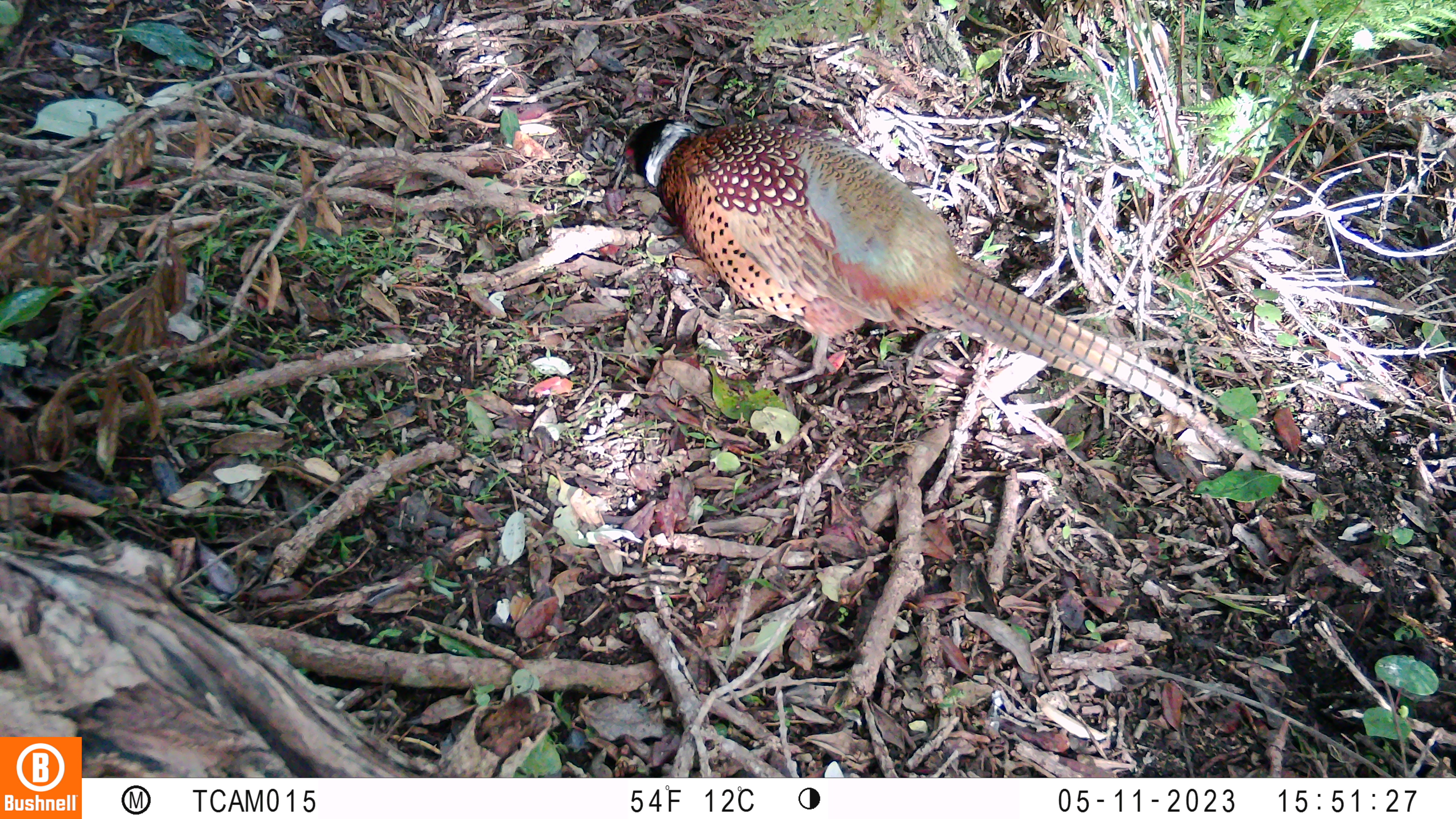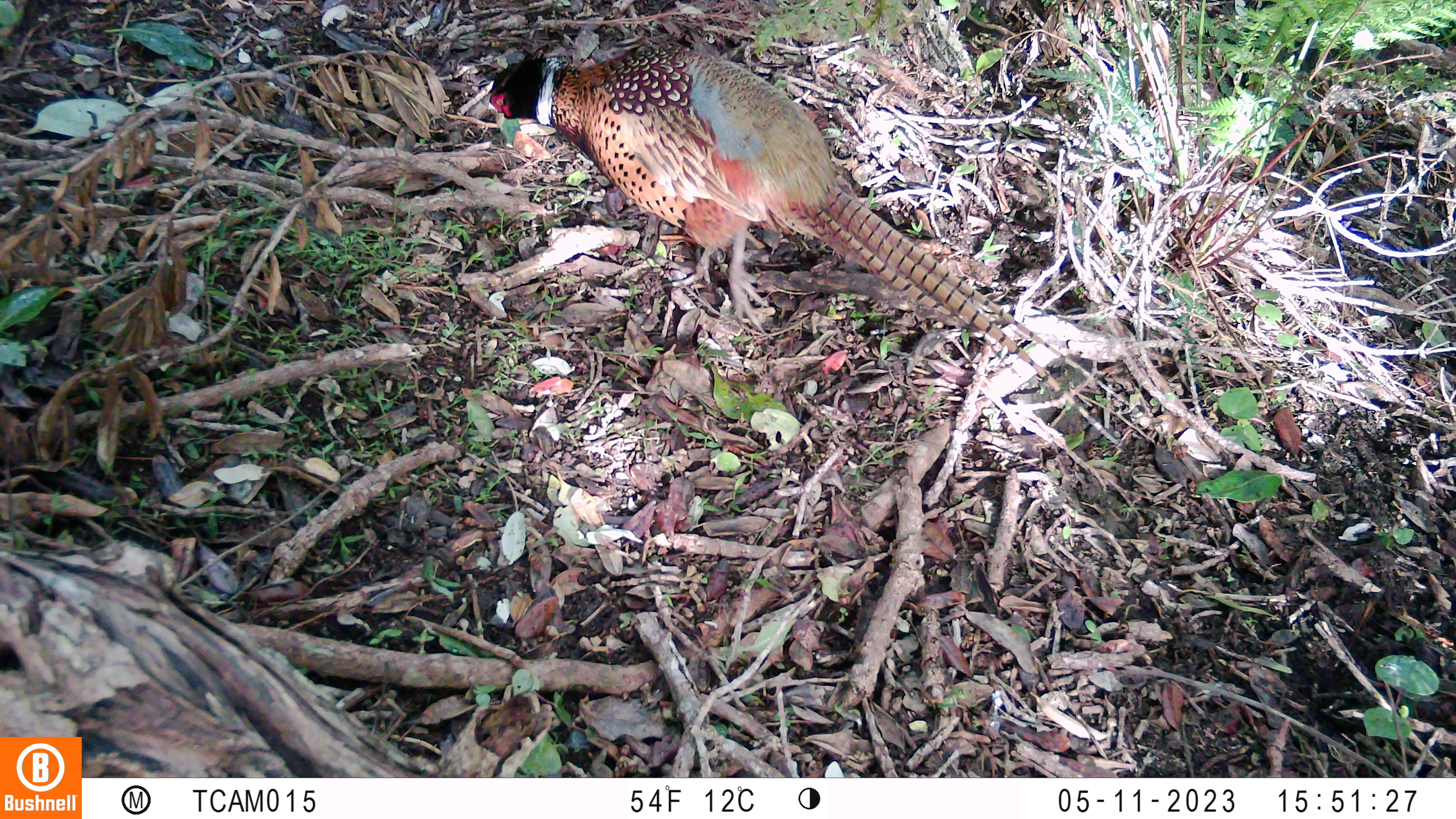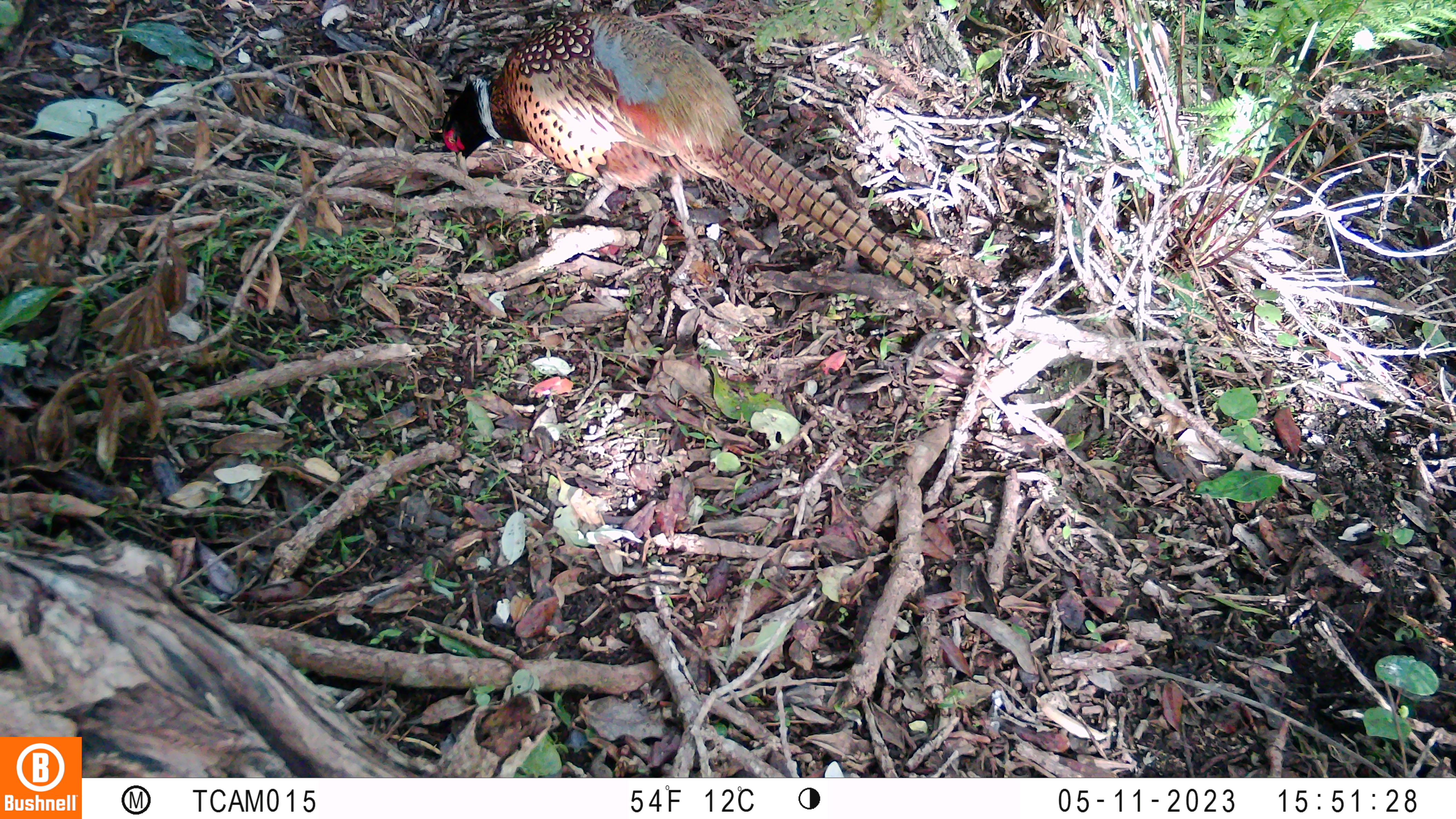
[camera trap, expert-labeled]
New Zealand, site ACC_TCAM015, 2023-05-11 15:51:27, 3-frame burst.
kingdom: Animalia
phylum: Chordata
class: Aves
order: Galliformes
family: Phasianidae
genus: Phasianus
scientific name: Phasianus colchicus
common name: common pheasant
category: pheasant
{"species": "pheasant (common pheasant) (Phasianus colchicus)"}